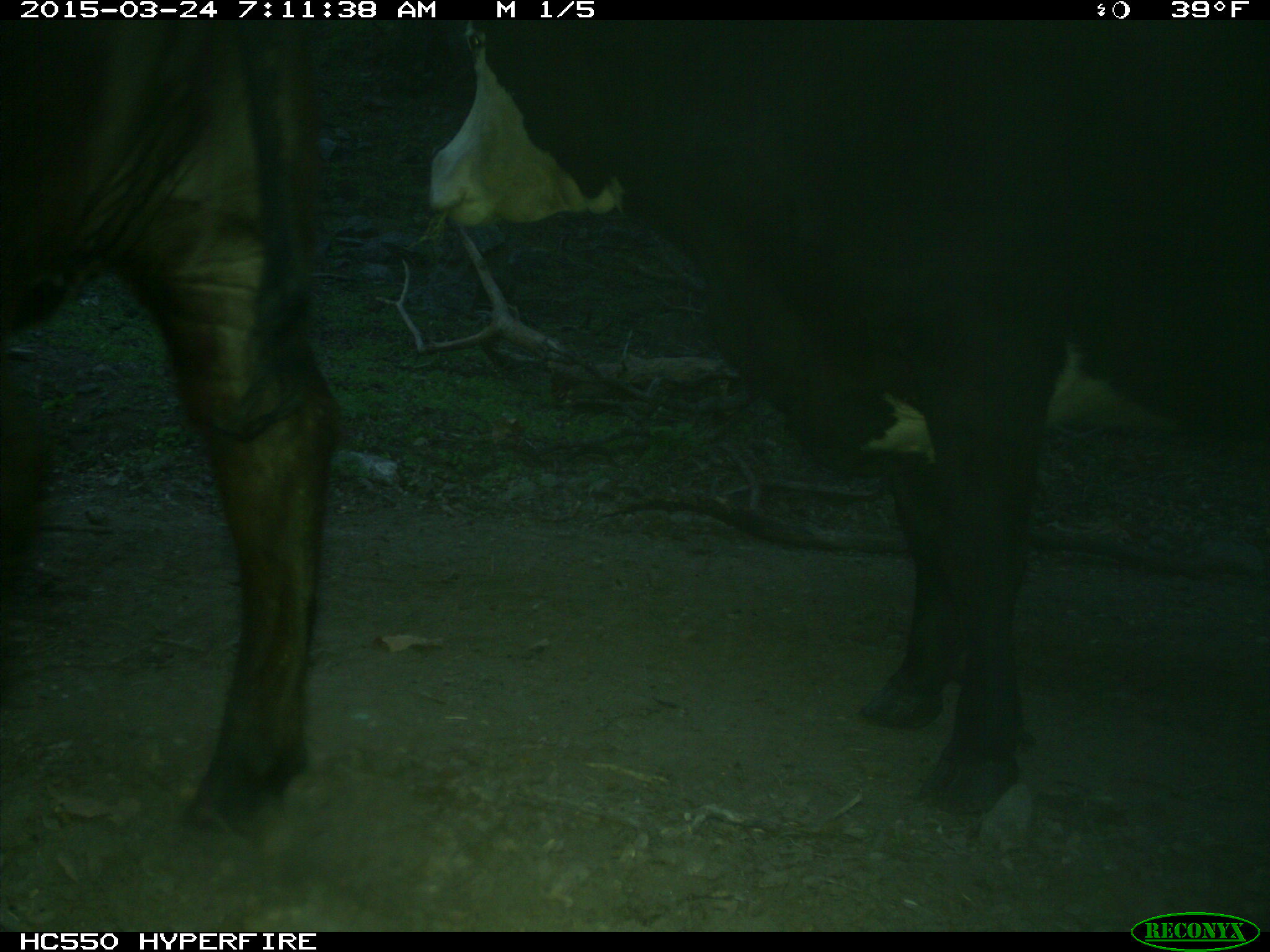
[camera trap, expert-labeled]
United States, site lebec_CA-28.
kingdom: Animalia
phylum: Chordata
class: Mammalia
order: Artiodactyla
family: Bovidae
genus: Bos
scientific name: Bos taurus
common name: domestic cow